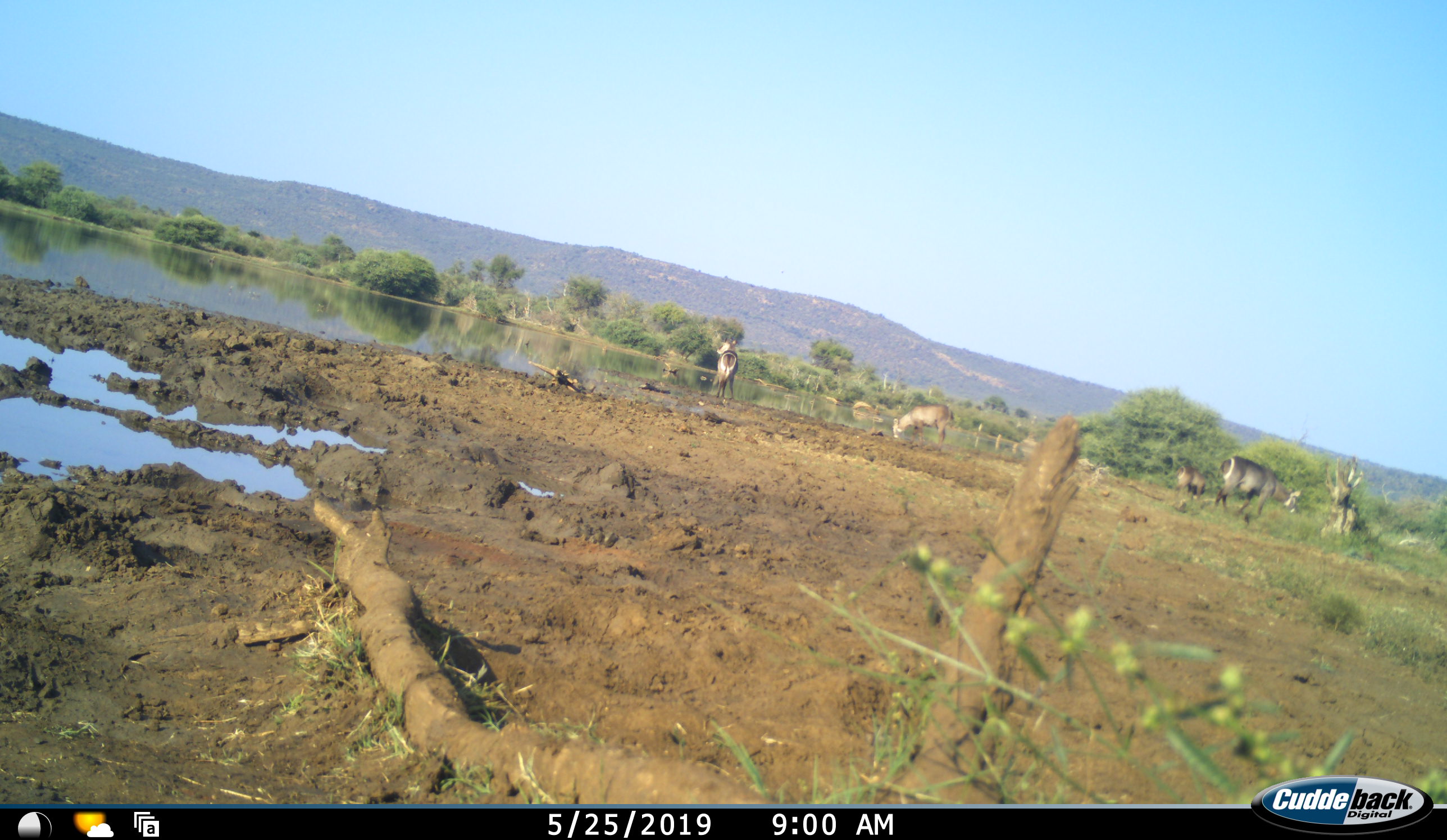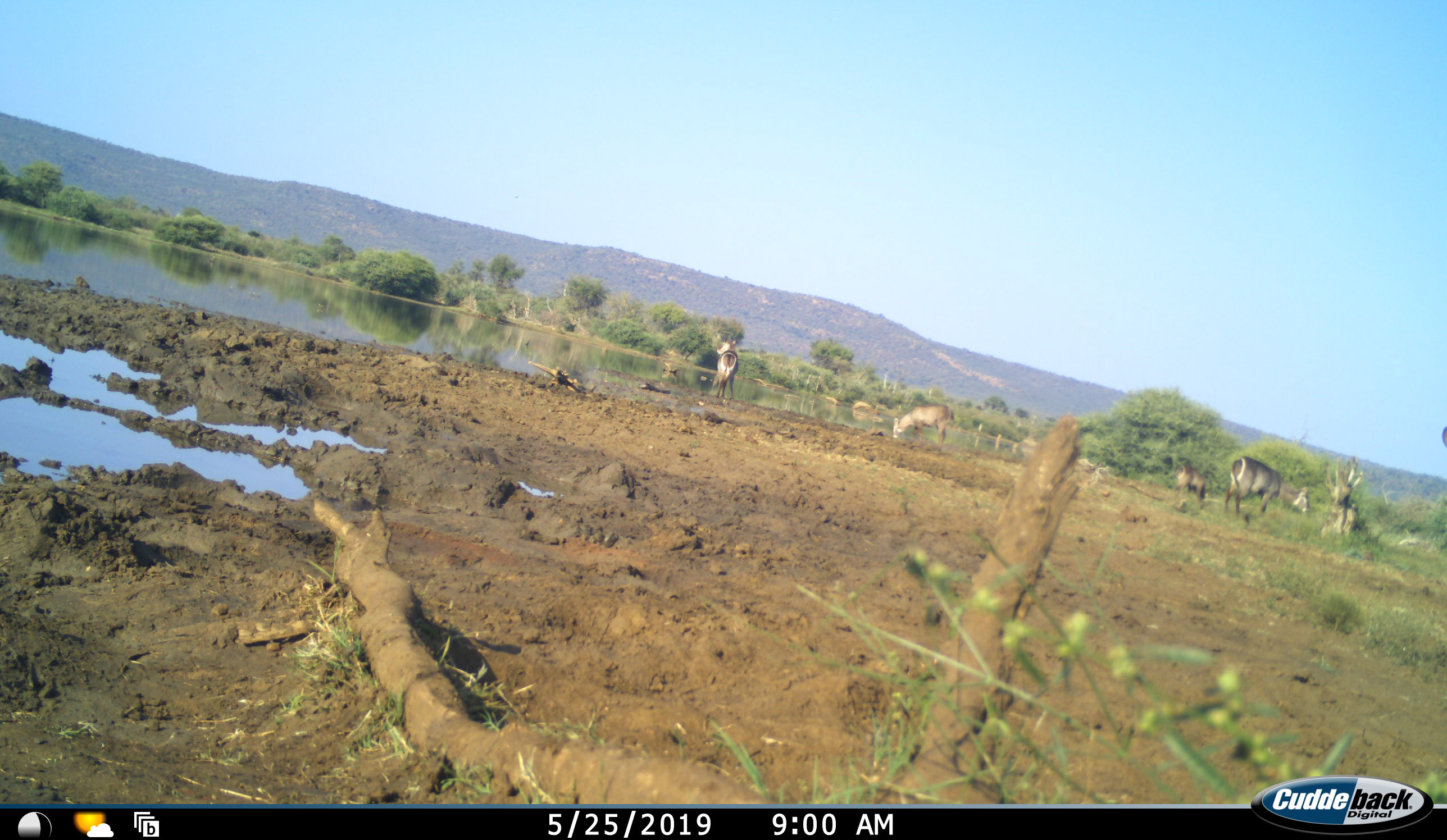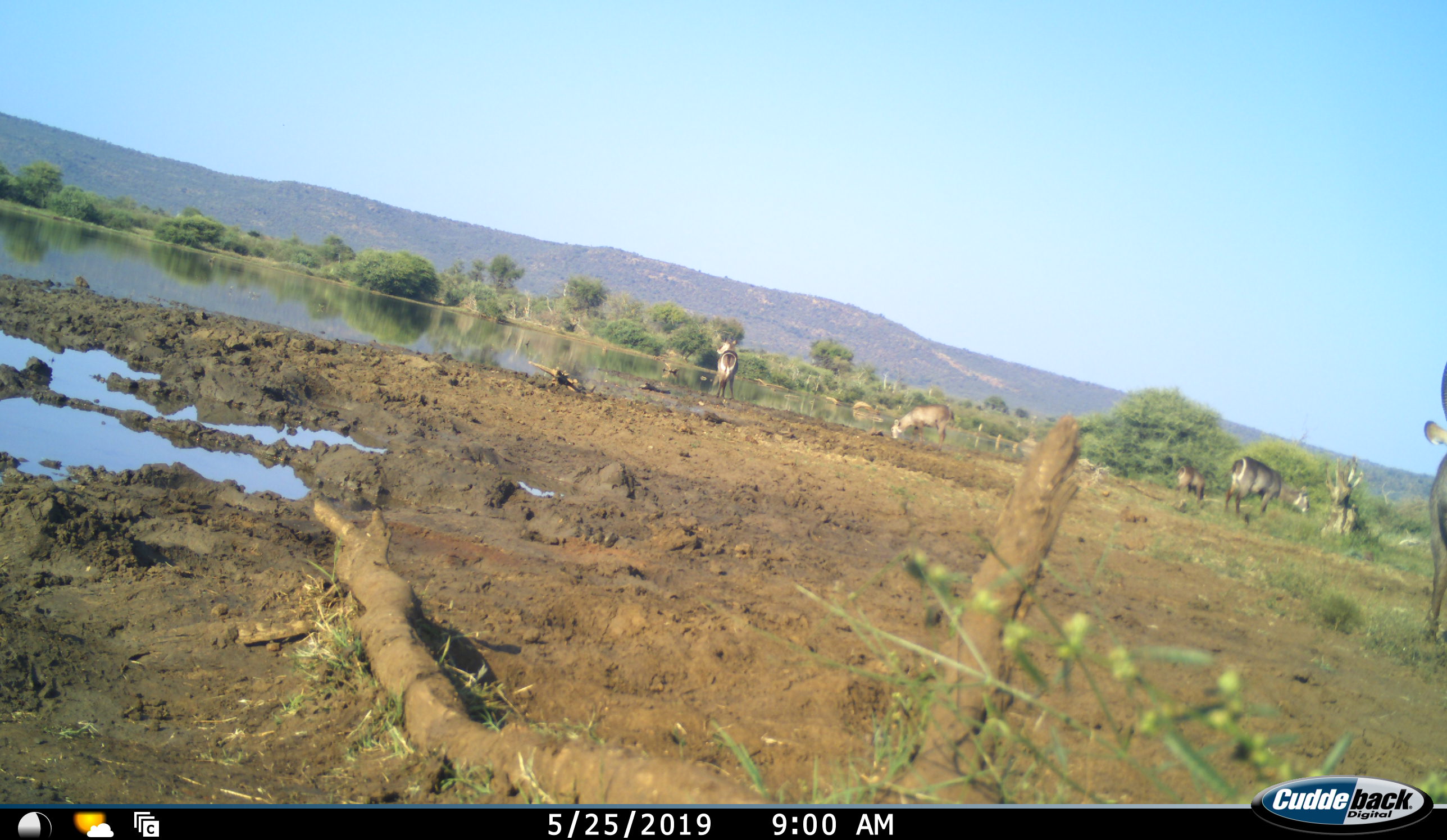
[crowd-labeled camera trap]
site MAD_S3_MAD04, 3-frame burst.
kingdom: Animalia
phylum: Chordata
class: Mammalia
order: Artiodactyla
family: Bovidae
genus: Kobus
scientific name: Kobus ellipsiprymnus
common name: waterbuck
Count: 5.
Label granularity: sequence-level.